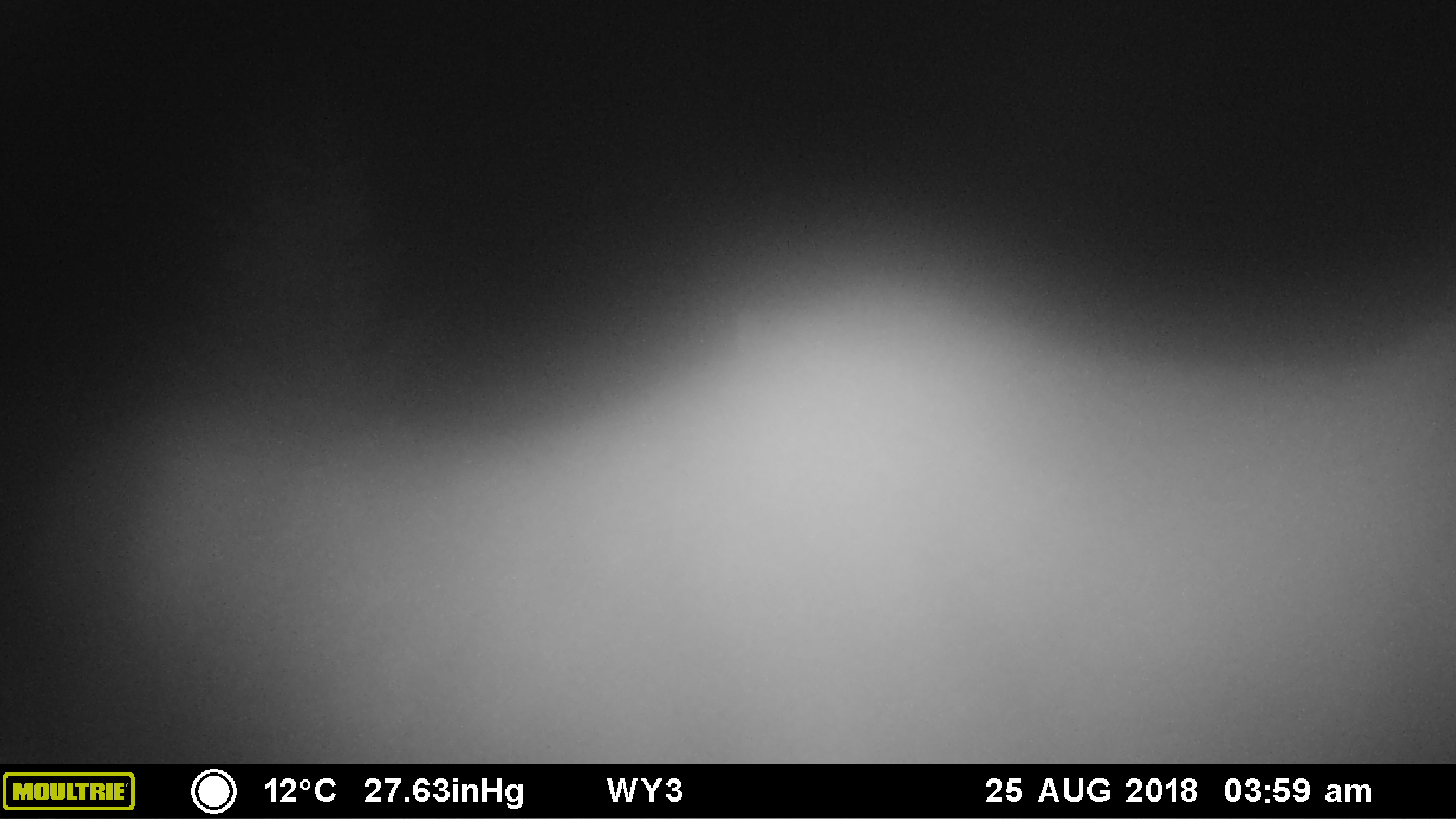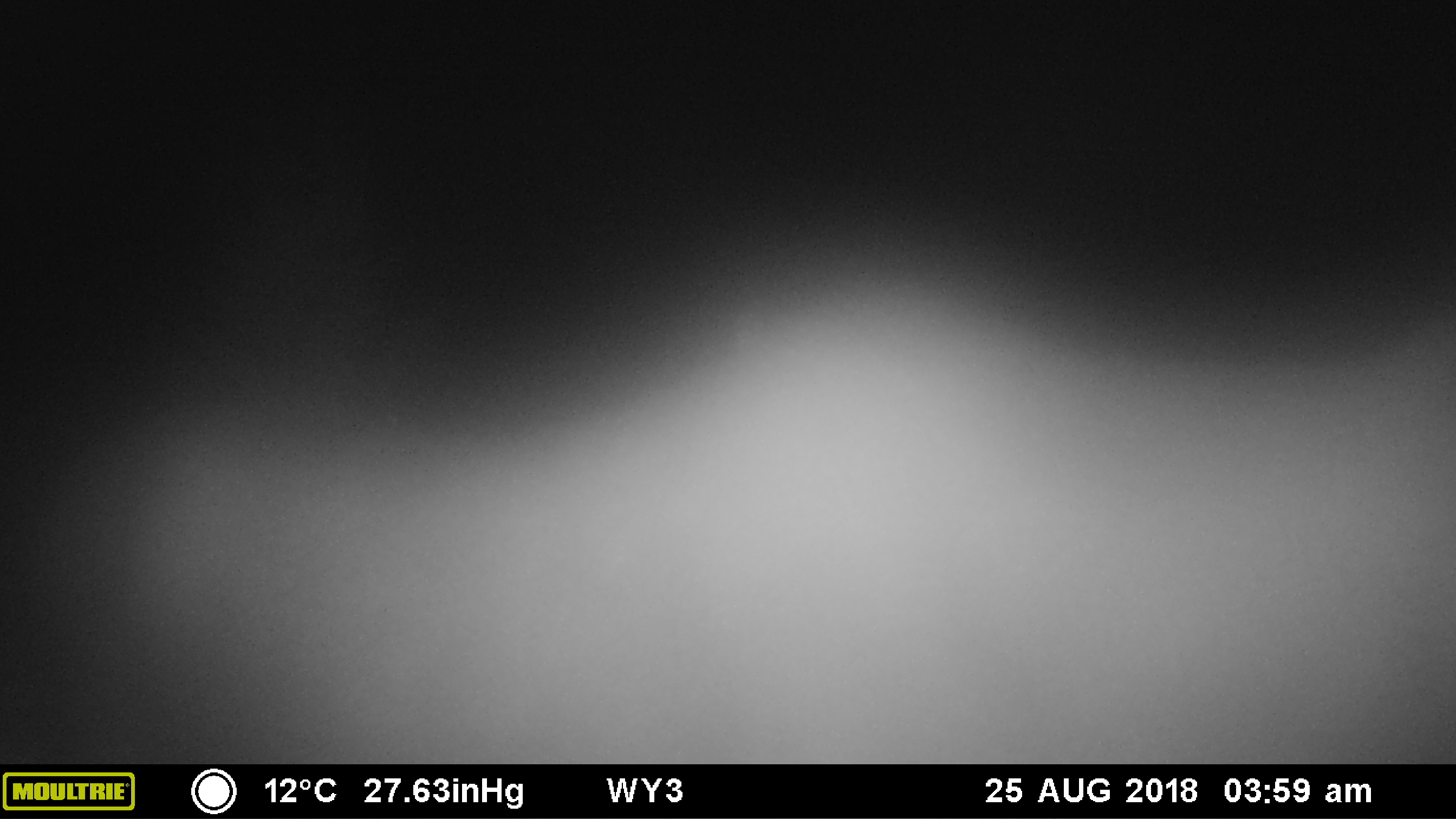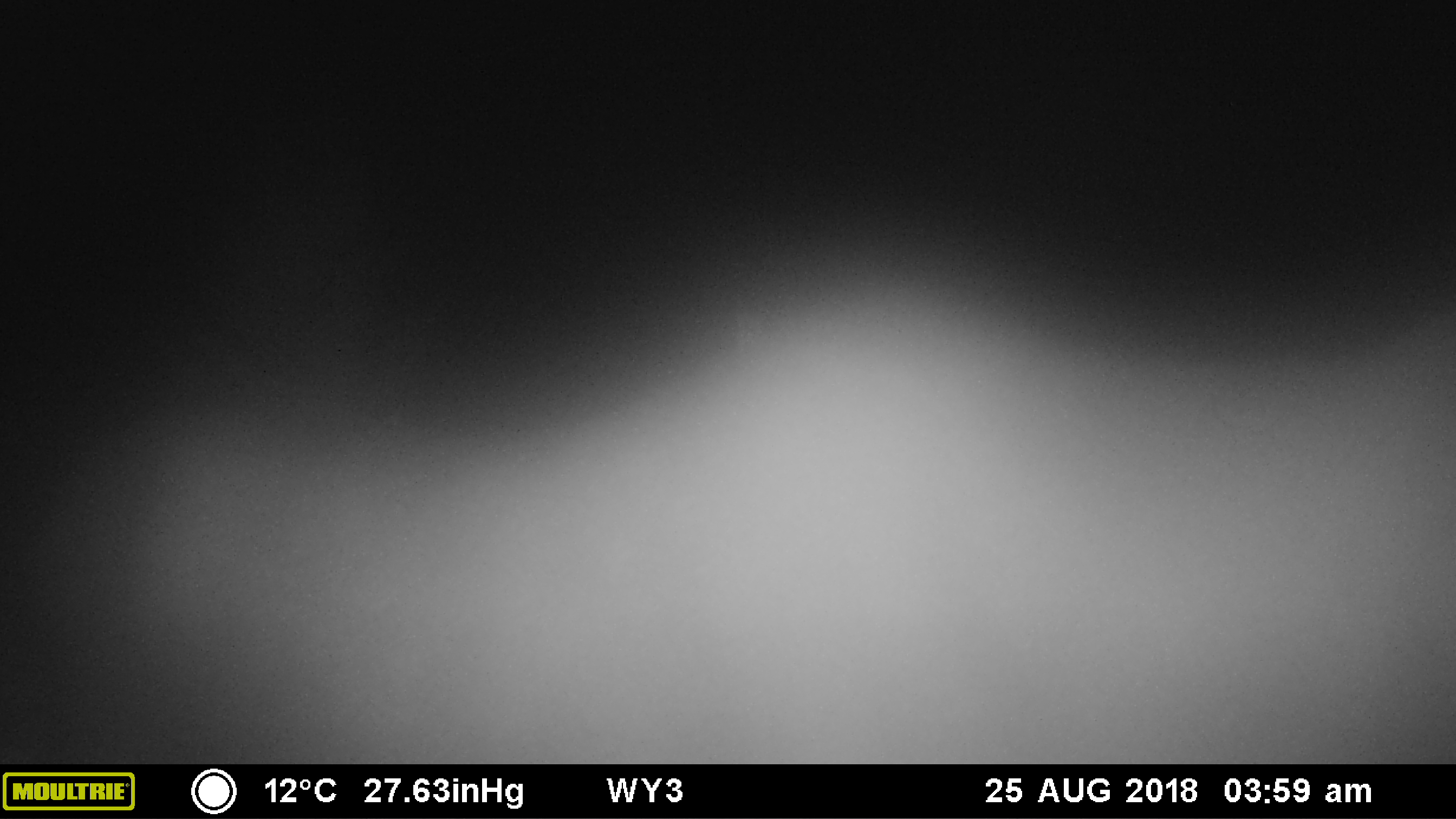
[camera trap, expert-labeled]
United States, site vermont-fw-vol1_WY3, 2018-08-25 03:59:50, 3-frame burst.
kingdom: Animalia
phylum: Chordata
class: Mammalia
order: Artiodactyla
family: Cervidae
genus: Alces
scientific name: Alces alces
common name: moose